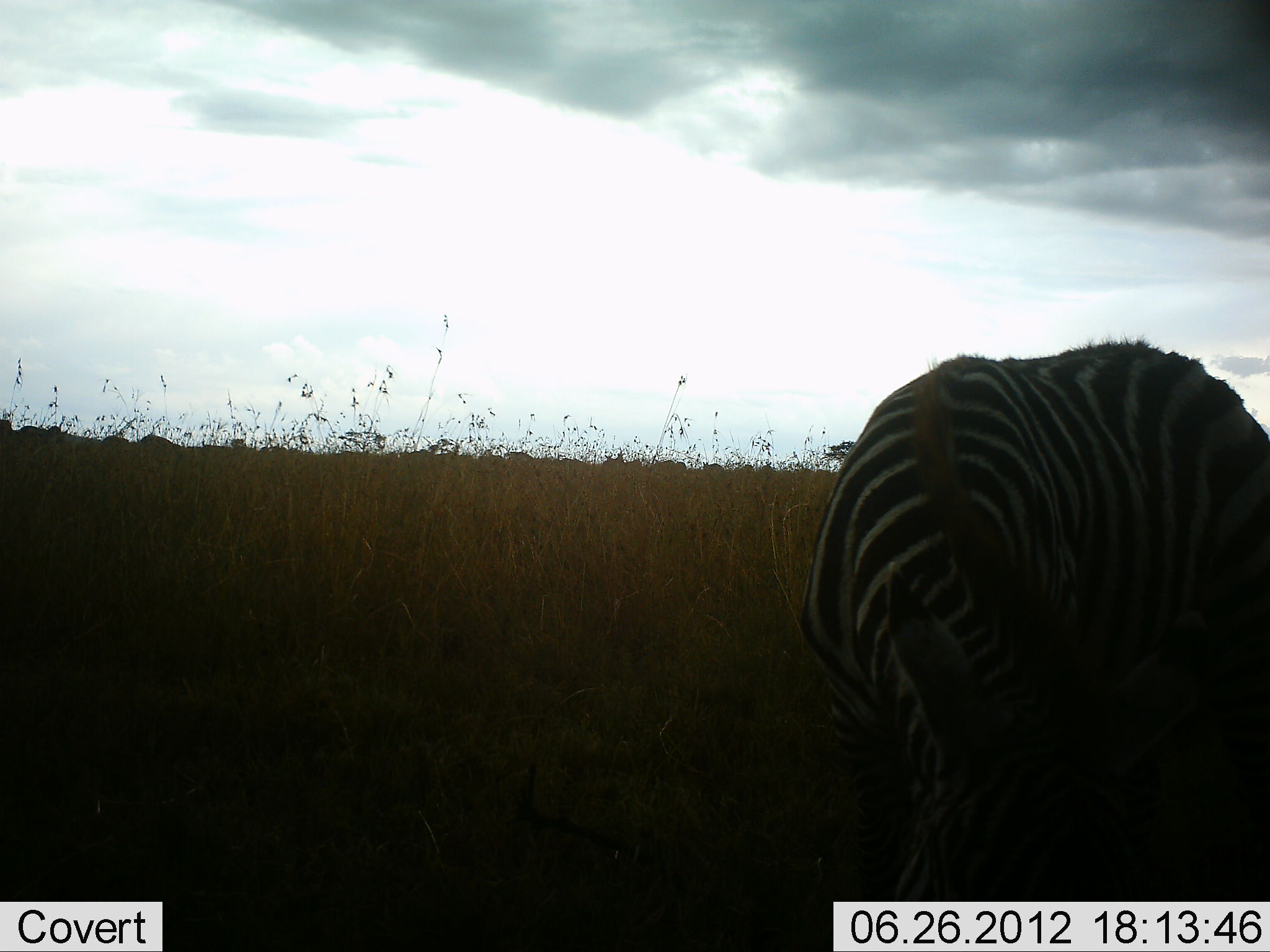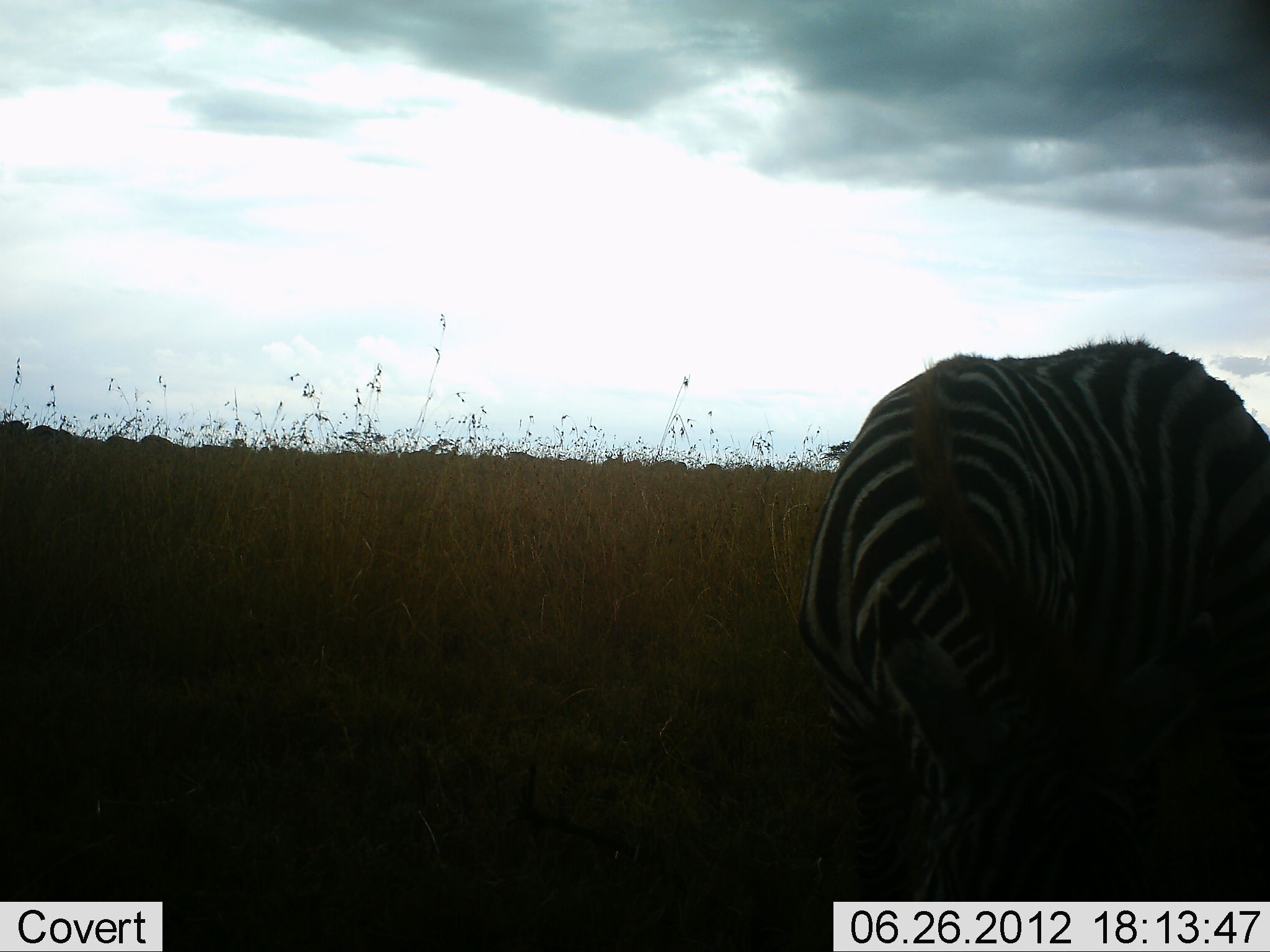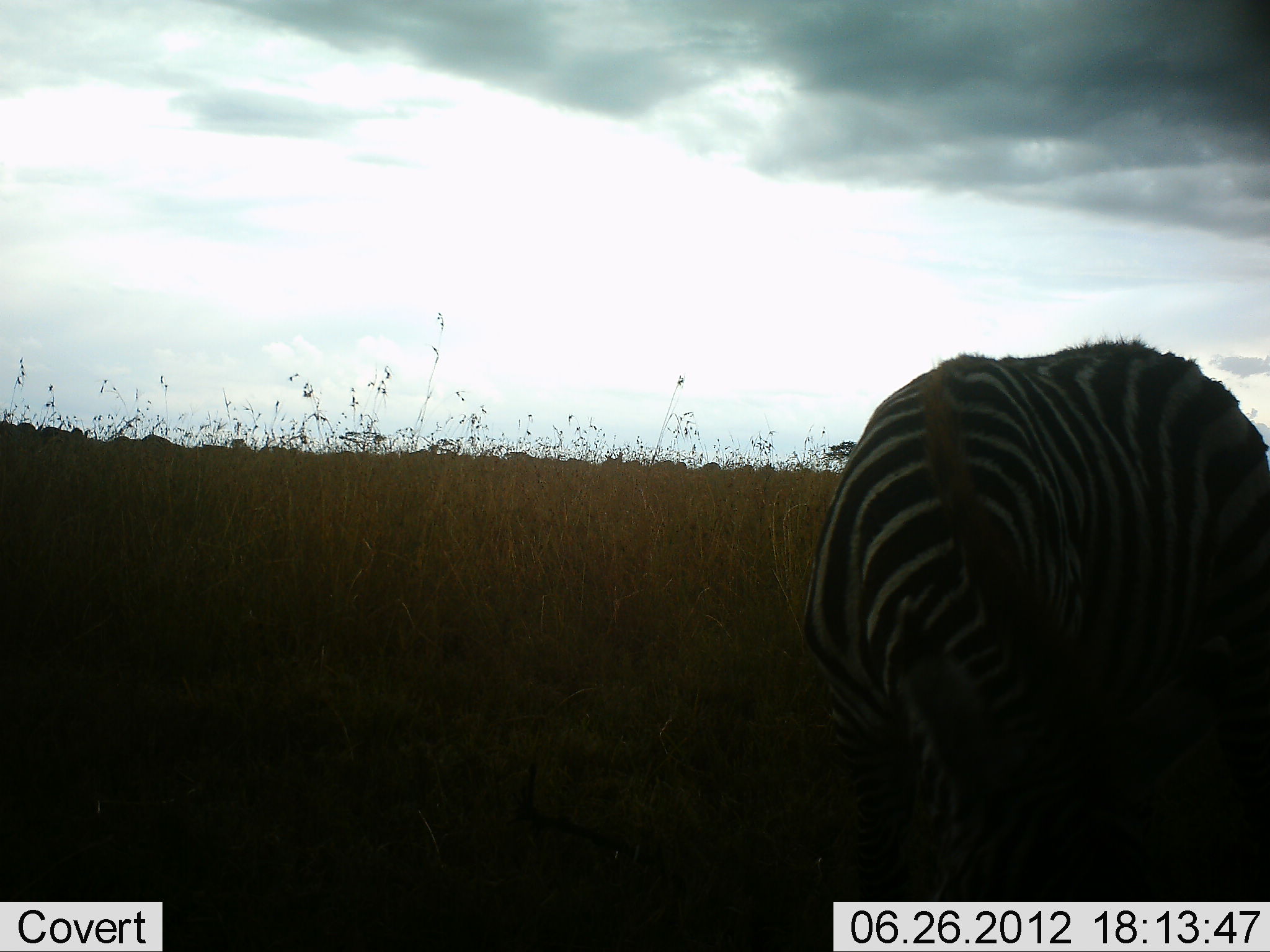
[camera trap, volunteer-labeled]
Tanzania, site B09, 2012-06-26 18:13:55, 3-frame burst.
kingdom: Animalia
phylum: Chordata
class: Mammalia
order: Perissodactyla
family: Equidae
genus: Equus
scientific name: Equus quagga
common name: plains zebra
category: zebra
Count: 1.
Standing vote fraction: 10%.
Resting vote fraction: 0%.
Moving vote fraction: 0%.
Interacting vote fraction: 0%.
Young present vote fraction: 0%.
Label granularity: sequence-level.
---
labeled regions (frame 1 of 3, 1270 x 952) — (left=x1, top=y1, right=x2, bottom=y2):
animal: (left=806, top=342, right=1270, bottom=944)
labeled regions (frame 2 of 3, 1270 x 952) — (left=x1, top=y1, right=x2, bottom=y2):
animal: (left=810, top=342, right=1270, bottom=905)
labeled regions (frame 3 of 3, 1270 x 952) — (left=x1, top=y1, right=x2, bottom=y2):
animal: (left=806, top=339, right=1270, bottom=901)